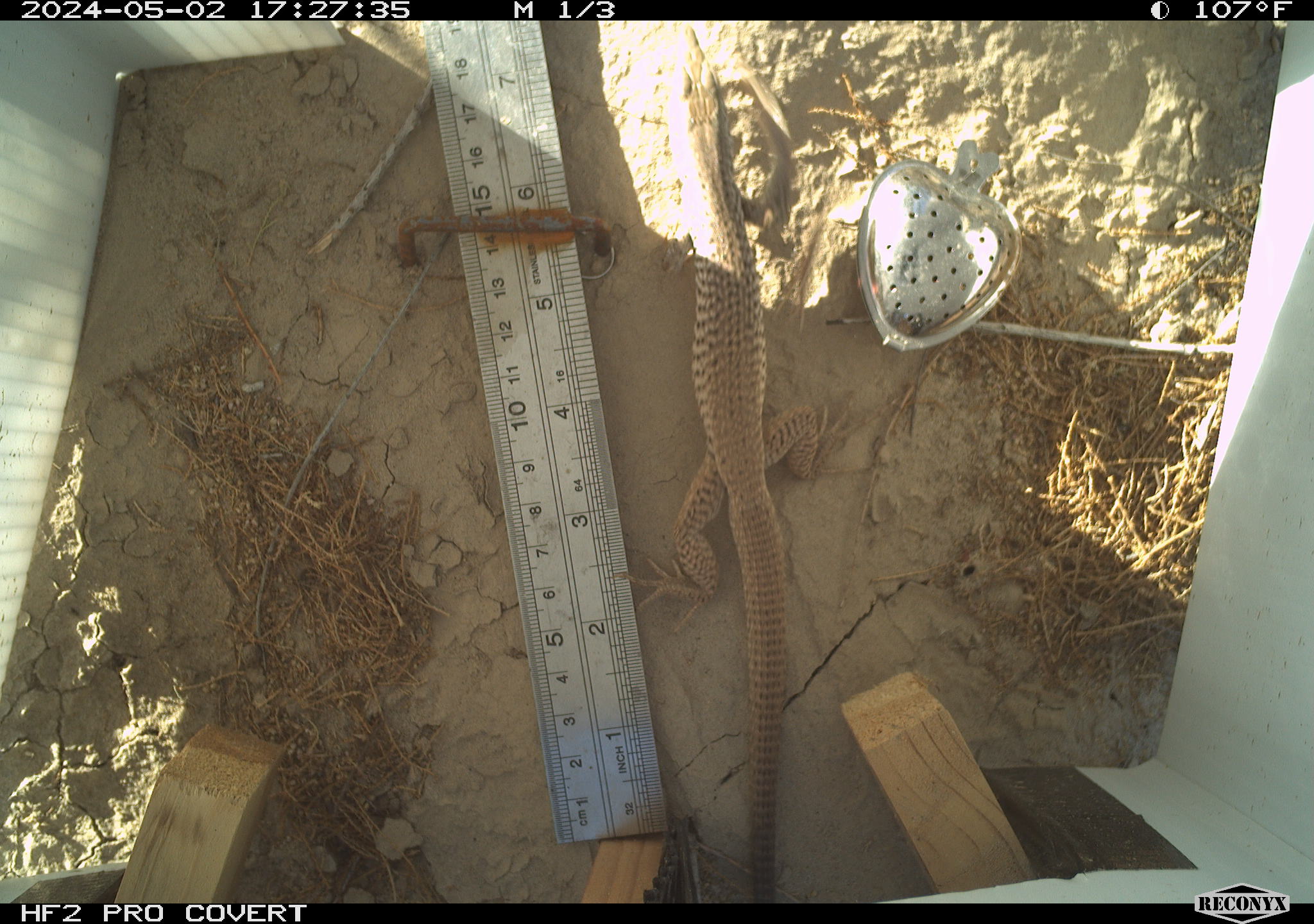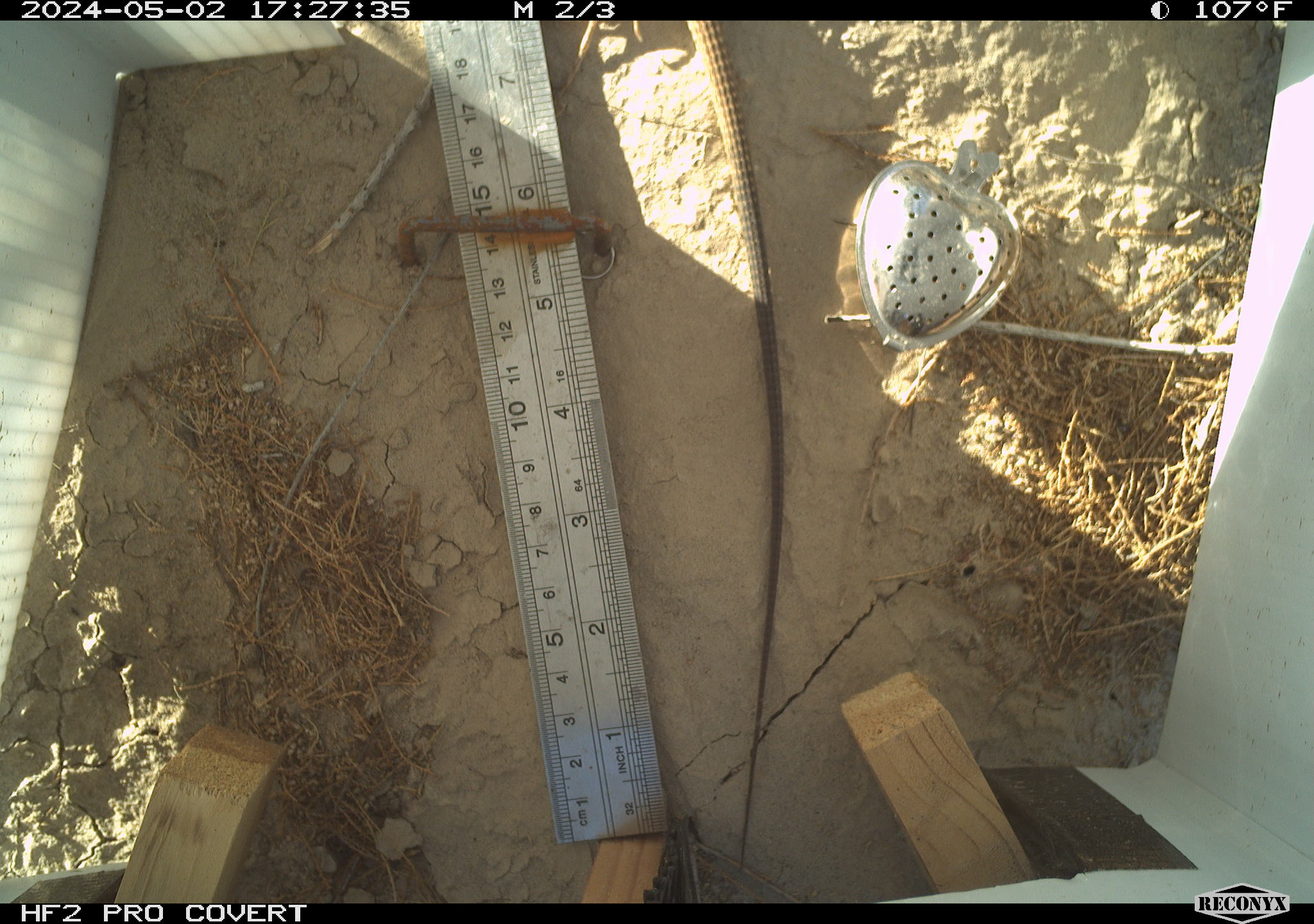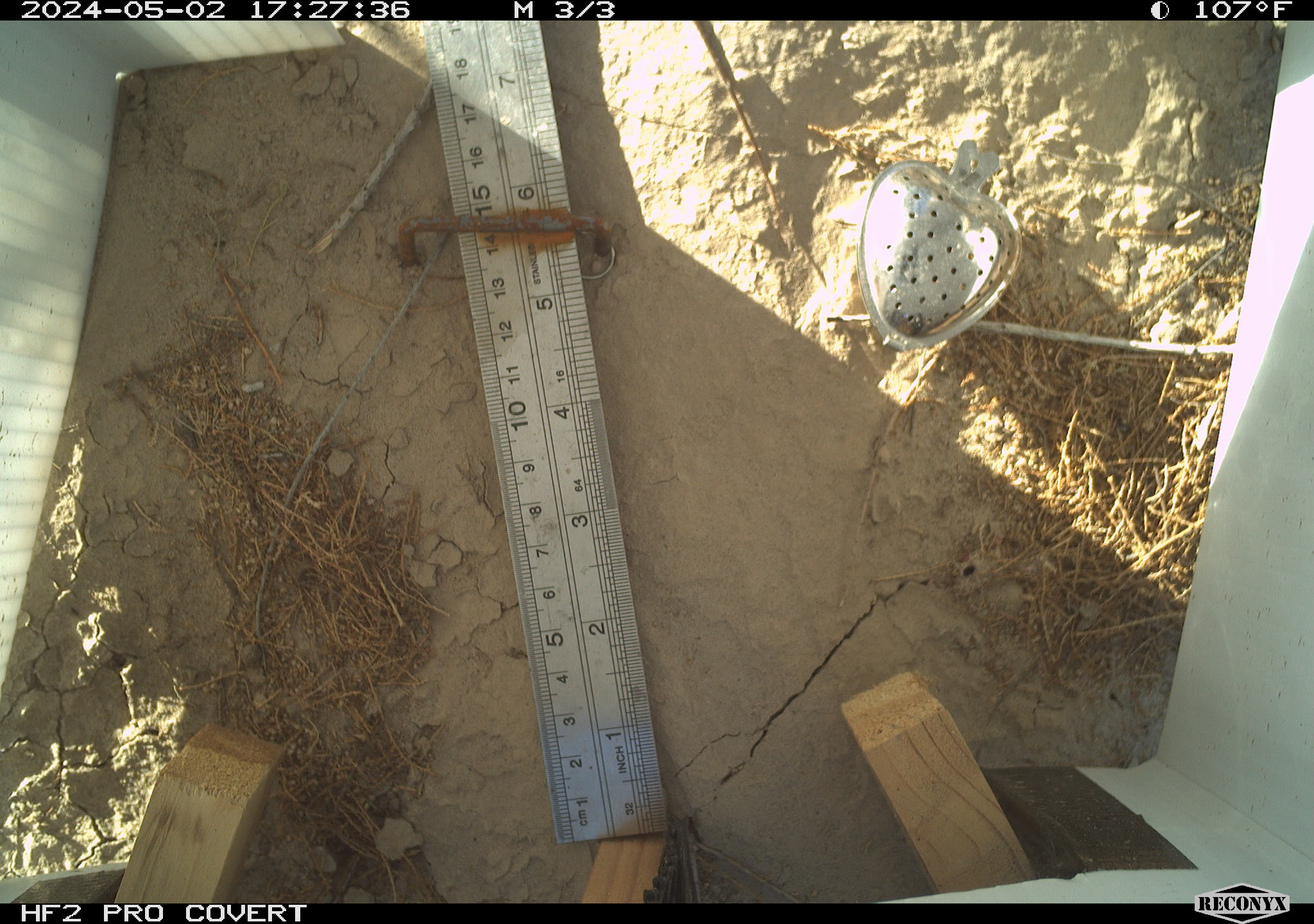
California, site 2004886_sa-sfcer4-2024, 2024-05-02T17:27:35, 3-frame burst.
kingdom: Animalia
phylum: Chordata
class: Reptilia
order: Squamata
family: Teiidae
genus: Aspidoscelis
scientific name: Aspidoscelis tigris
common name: western whiptail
Western whiptail (Aspidoscelis tigris).